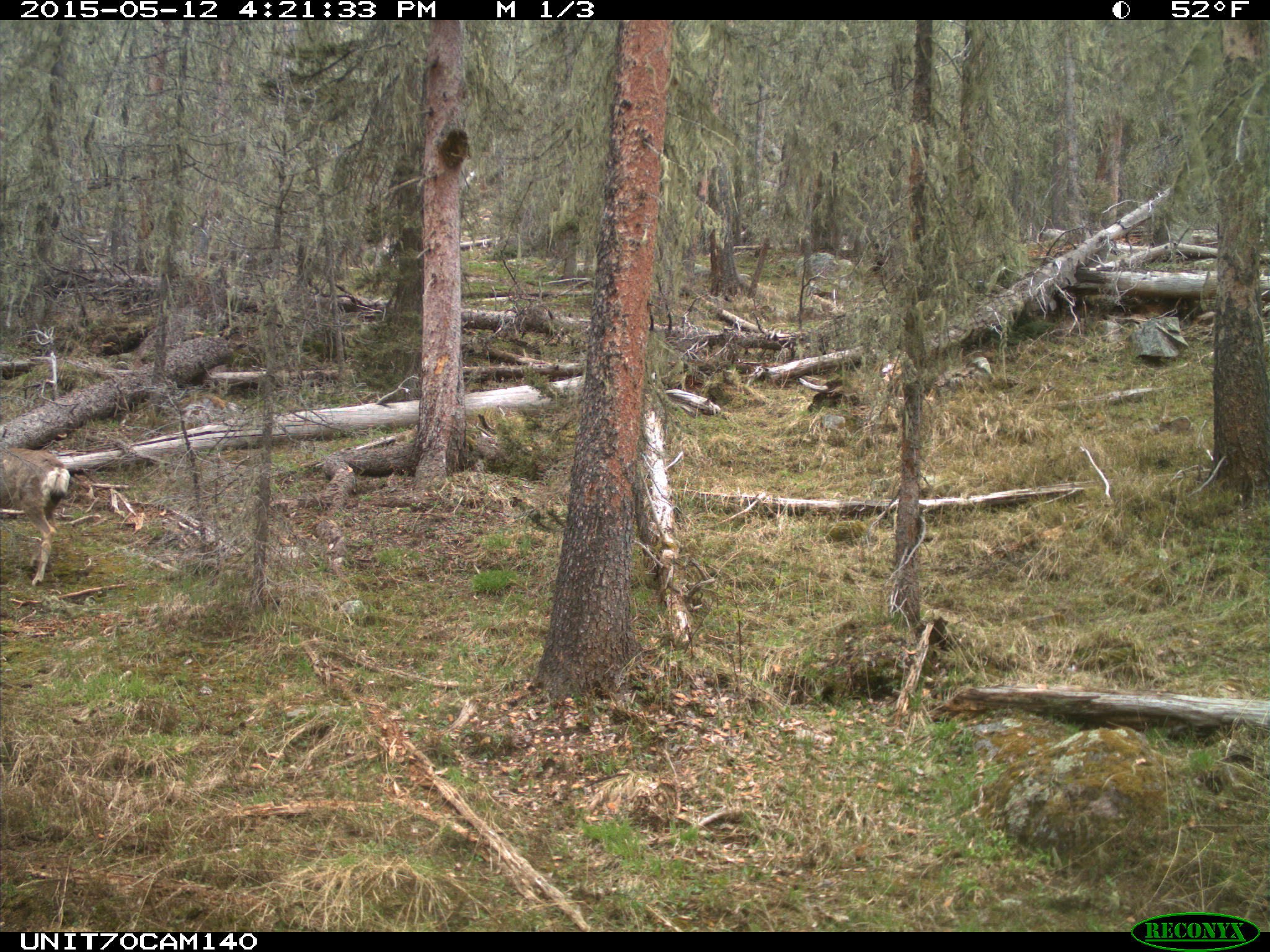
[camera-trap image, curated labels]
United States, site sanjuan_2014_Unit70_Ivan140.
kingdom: Animalia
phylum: Chordata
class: Mammalia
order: Artiodactyla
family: Cervidae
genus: Odocoileus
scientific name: Odocoileus hemionus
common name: mule deer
Odocoileus hemionus (mule deer).